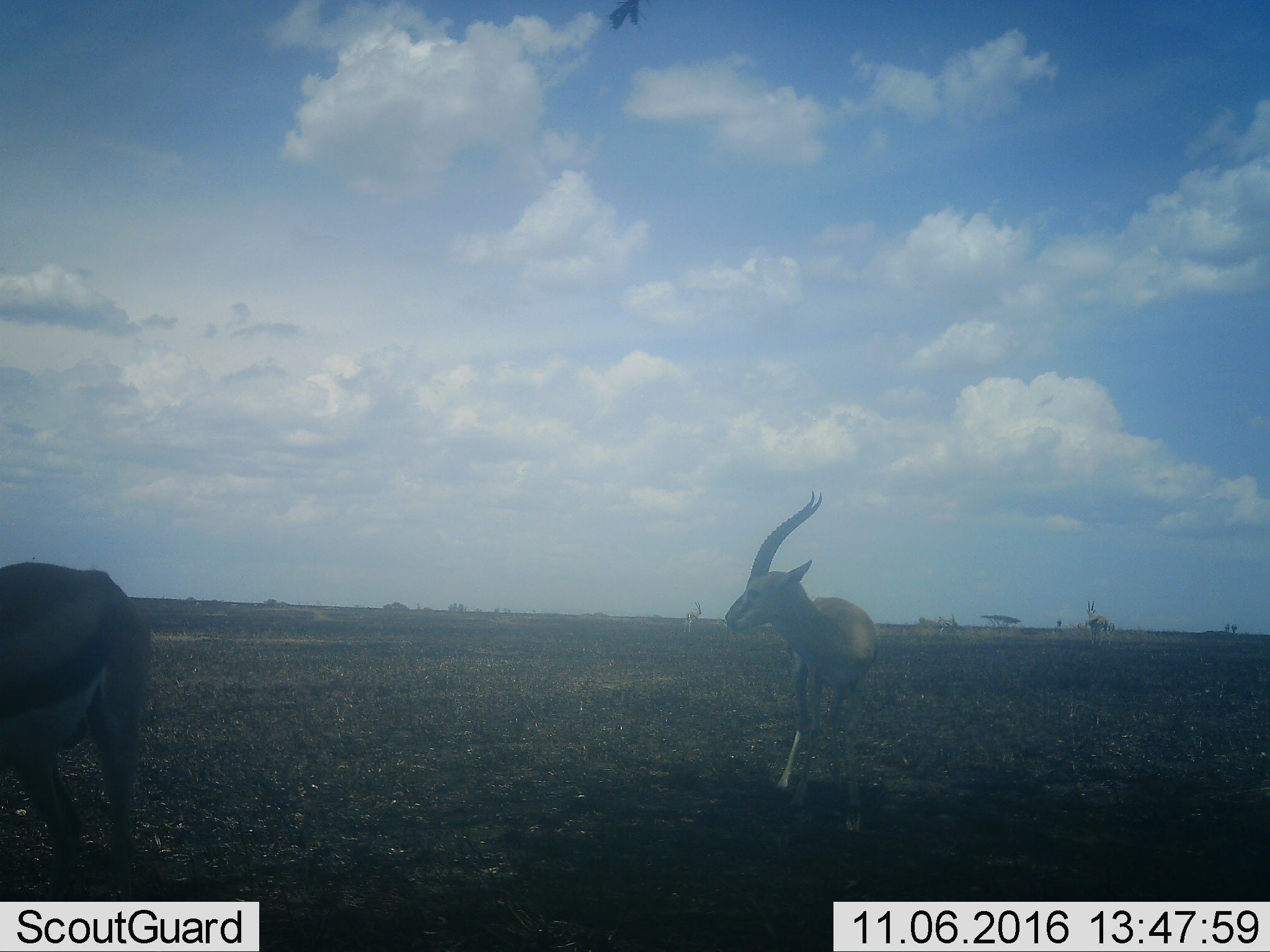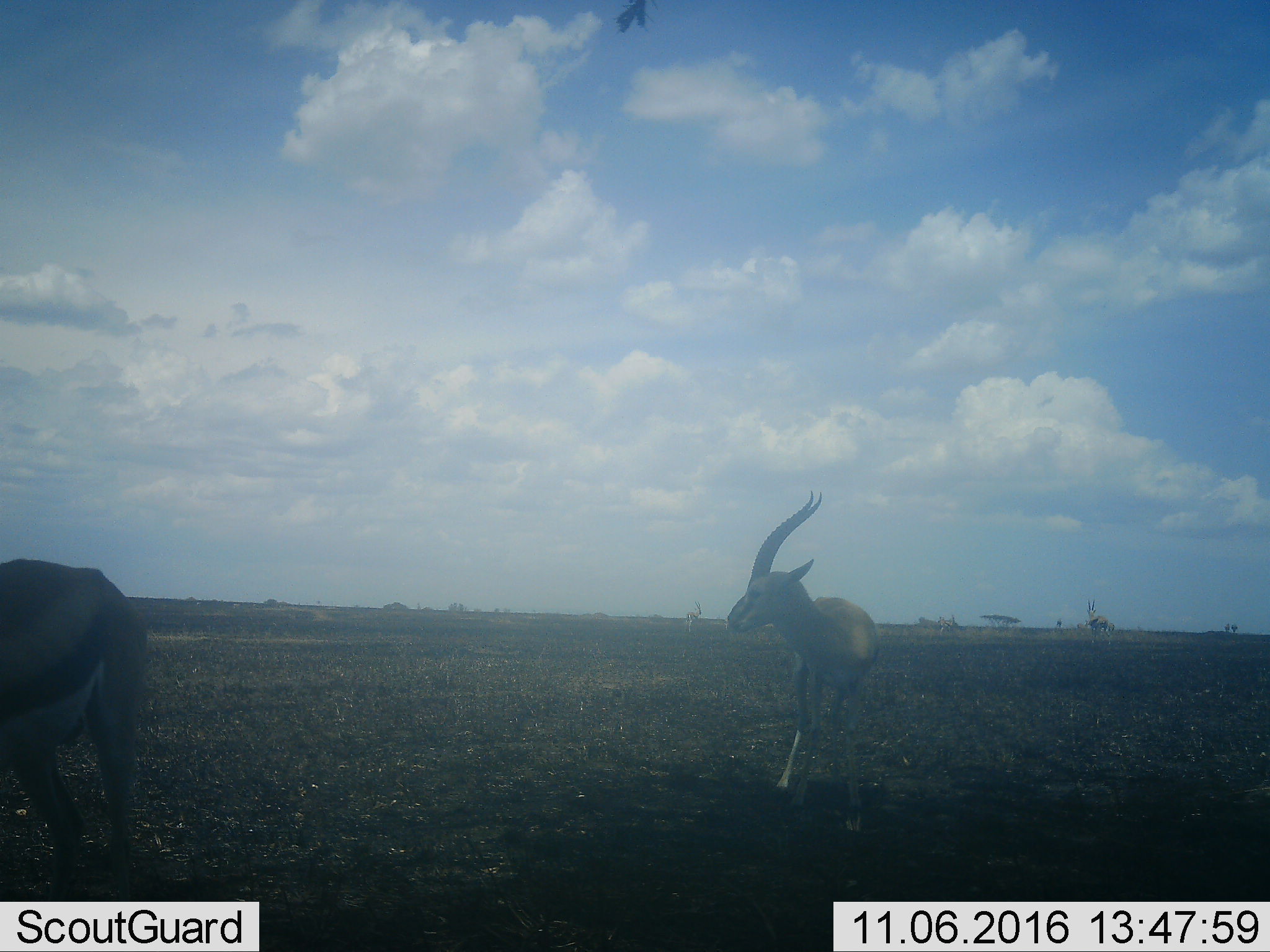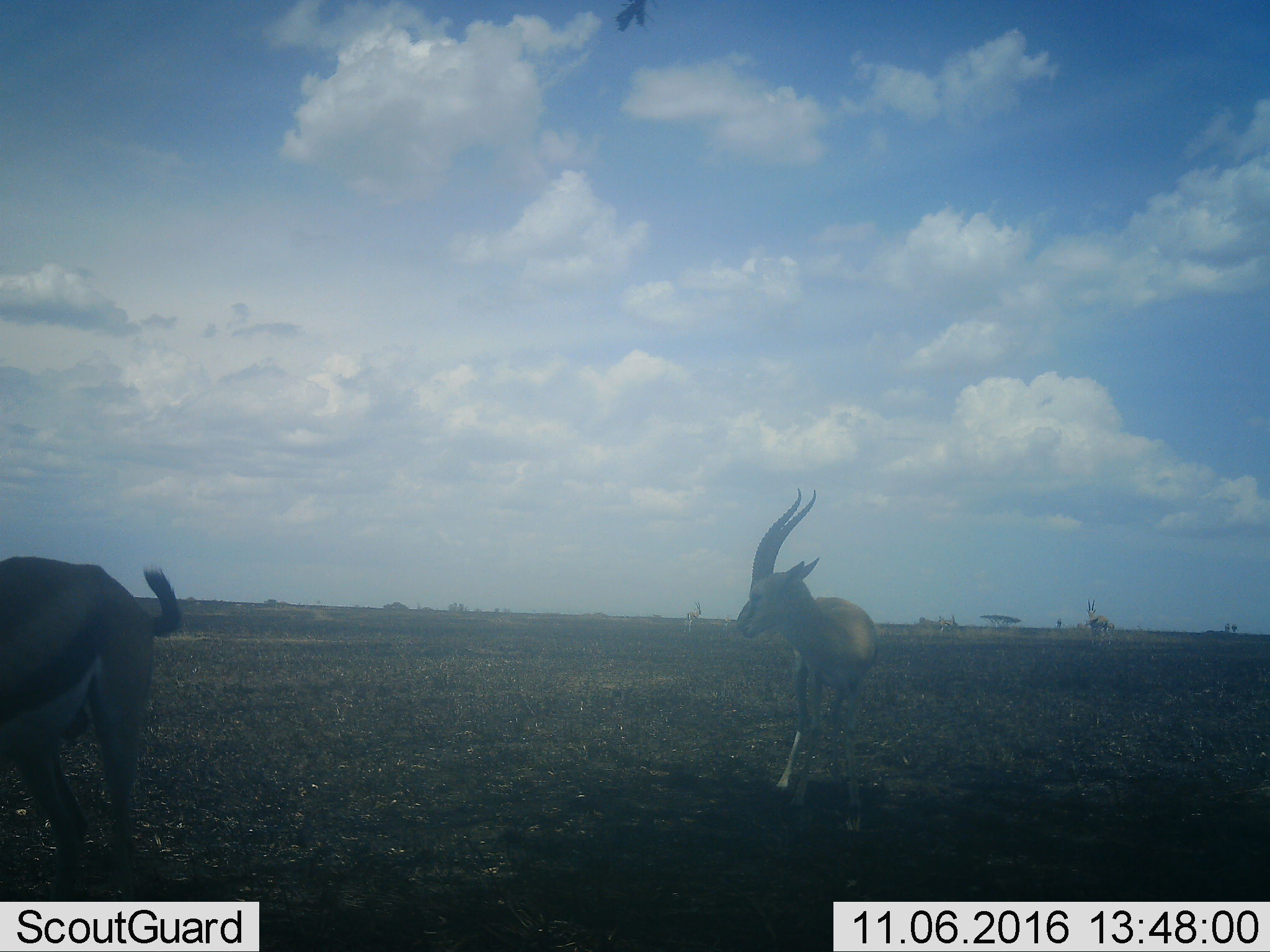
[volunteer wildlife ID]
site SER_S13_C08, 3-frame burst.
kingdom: Animalia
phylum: Chordata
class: Mammalia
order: Artiodactyla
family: Bovidae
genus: Eudorcas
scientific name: Eudorcas thomsonii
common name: thomson's gazelle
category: gazellethomsons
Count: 6.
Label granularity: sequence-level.